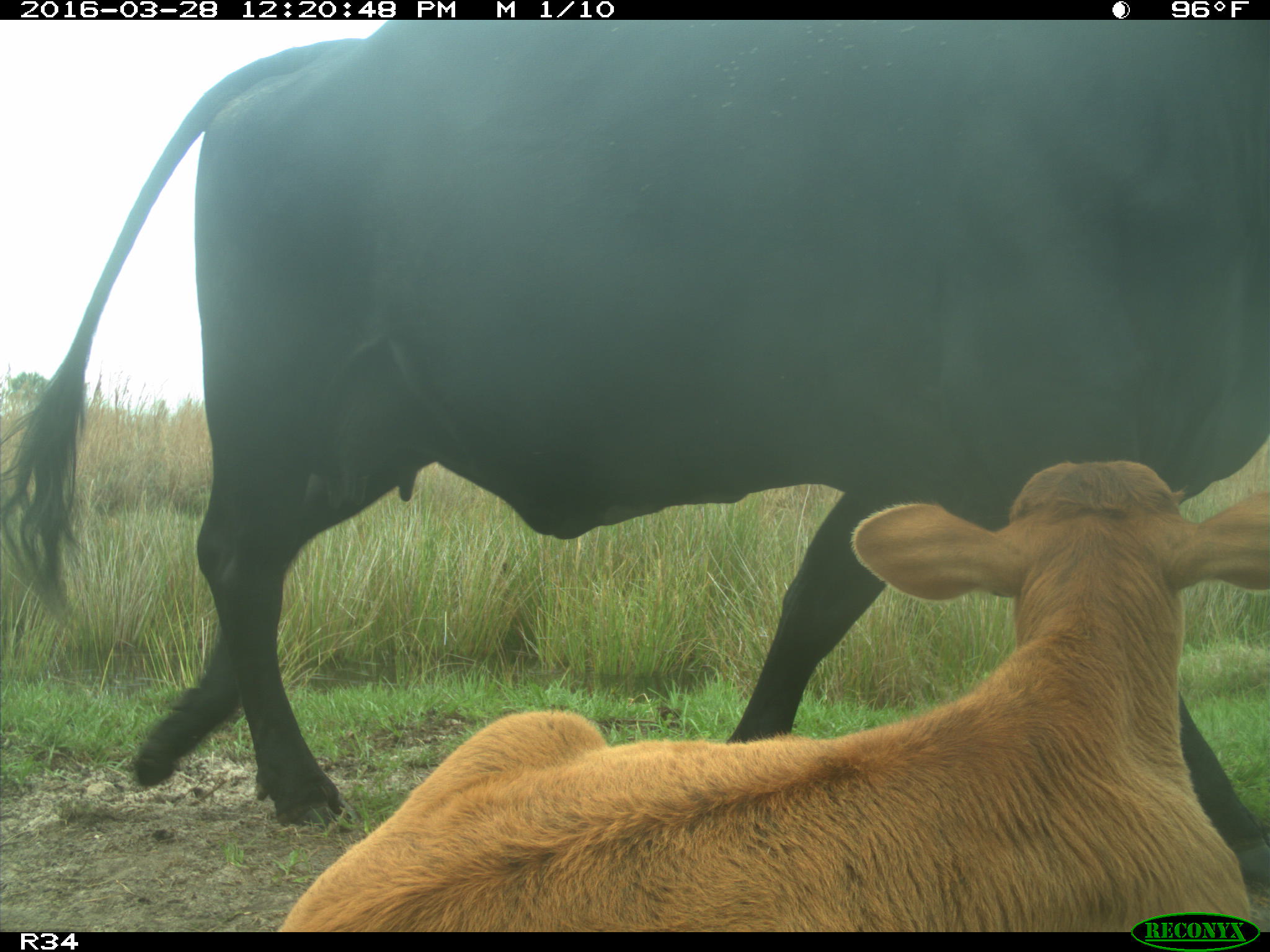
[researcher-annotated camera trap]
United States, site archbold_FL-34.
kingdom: Animalia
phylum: Chordata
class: Mammalia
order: Artiodactyla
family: Bovidae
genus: Bos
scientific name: Bos taurus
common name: domestic cow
Bos taurus (domestic cow).